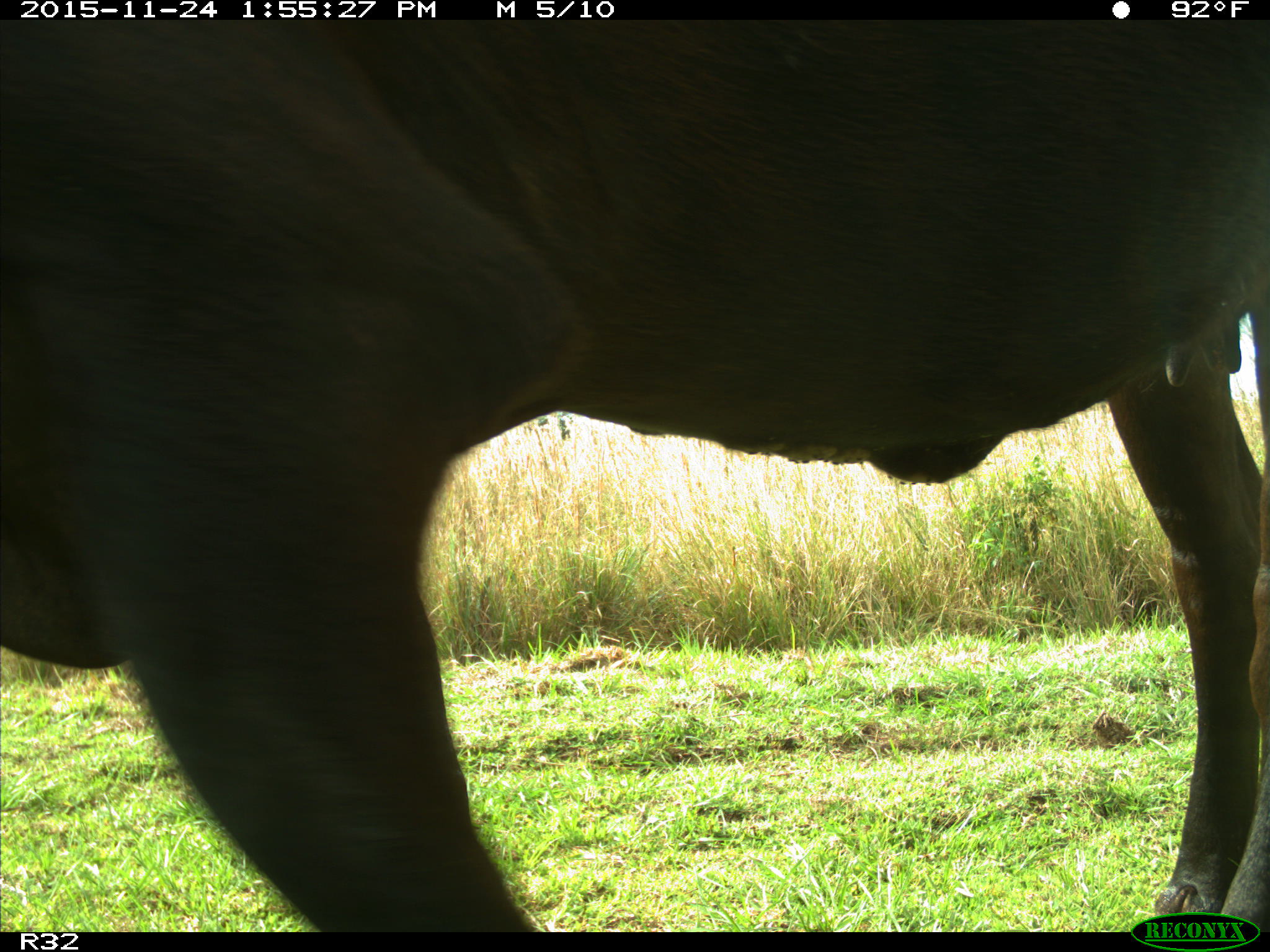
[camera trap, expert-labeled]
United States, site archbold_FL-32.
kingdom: Animalia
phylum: Chordata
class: Mammalia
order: Artiodactyla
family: Bovidae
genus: Bos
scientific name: Bos taurus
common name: domestic cow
Bos taurus (domestic cow).